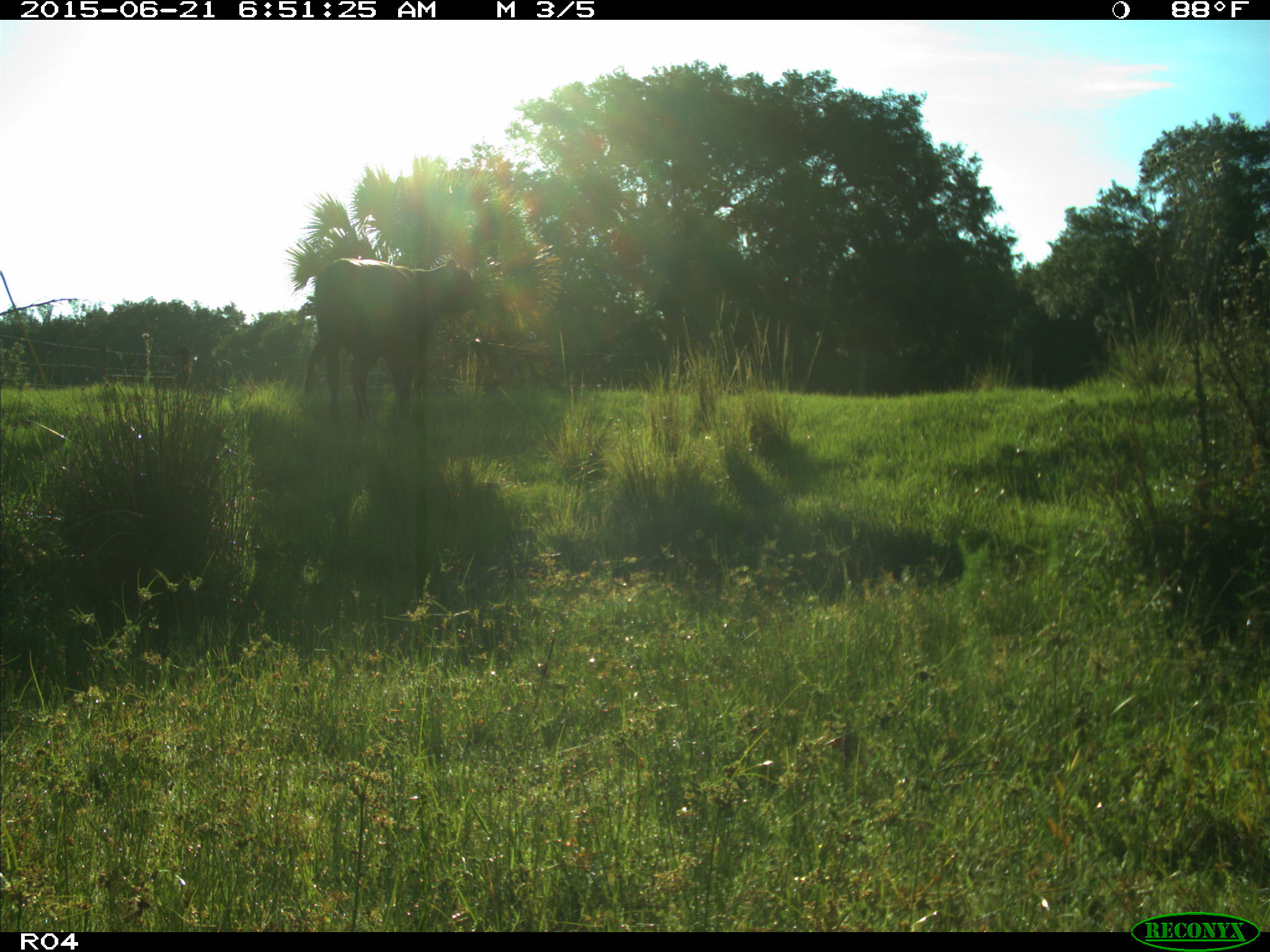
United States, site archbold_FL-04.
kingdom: Animalia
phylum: Chordata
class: Mammalia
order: Artiodactyla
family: Bovidae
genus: Bos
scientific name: Bos taurus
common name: domestic cow